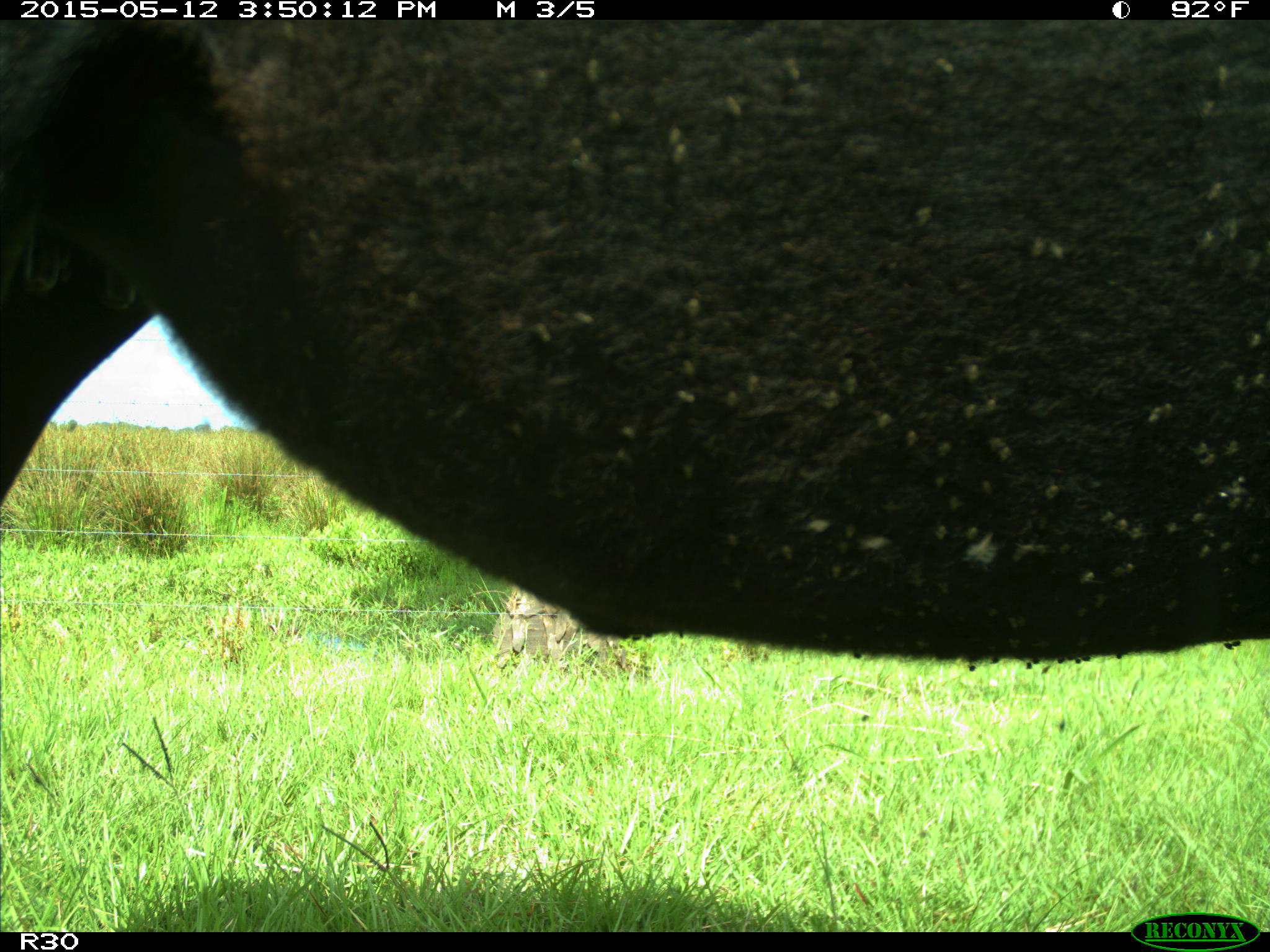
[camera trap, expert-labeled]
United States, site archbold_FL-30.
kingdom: Animalia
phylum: Chordata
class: Mammalia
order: Artiodactyla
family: Bovidae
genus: Bos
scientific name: Bos taurus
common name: domestic cow